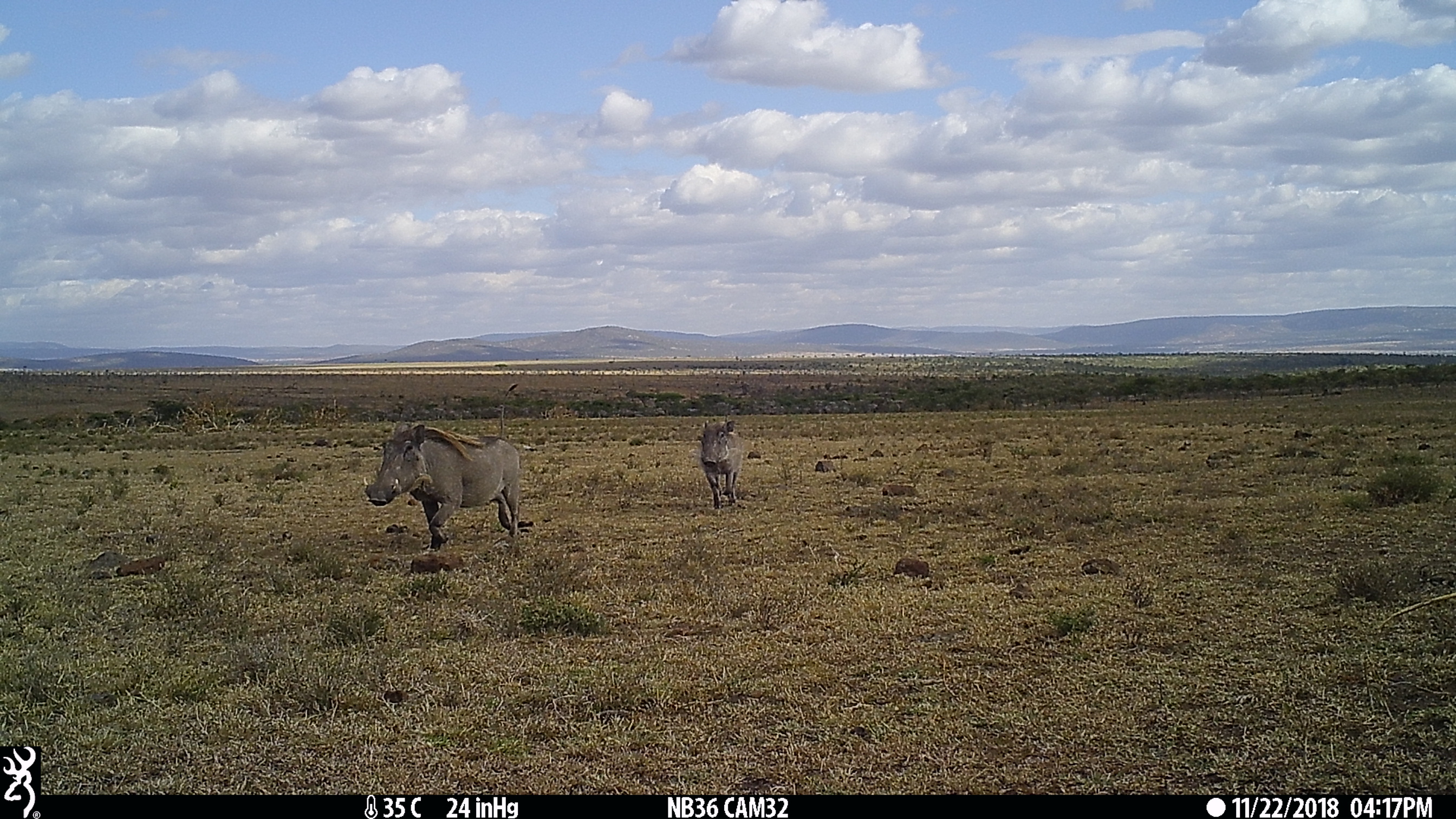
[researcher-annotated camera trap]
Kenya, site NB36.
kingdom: Animalia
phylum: Chordata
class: Mammalia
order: Artiodactyla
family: Suidae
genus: Phacochoerus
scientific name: Phacochoerus africanus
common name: common warthog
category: warthog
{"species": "warthog (common warthog) (Phacochoerus africanus)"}